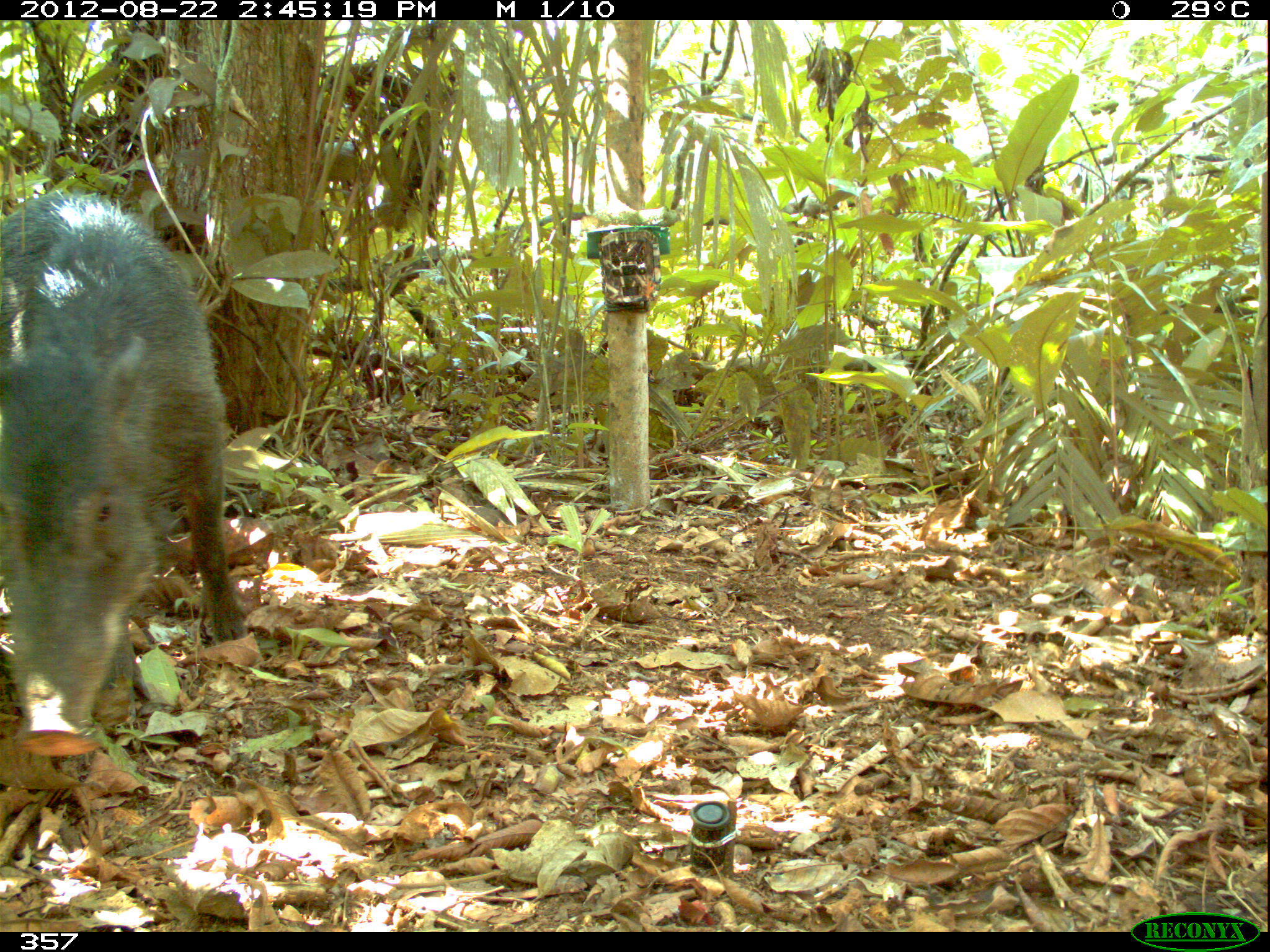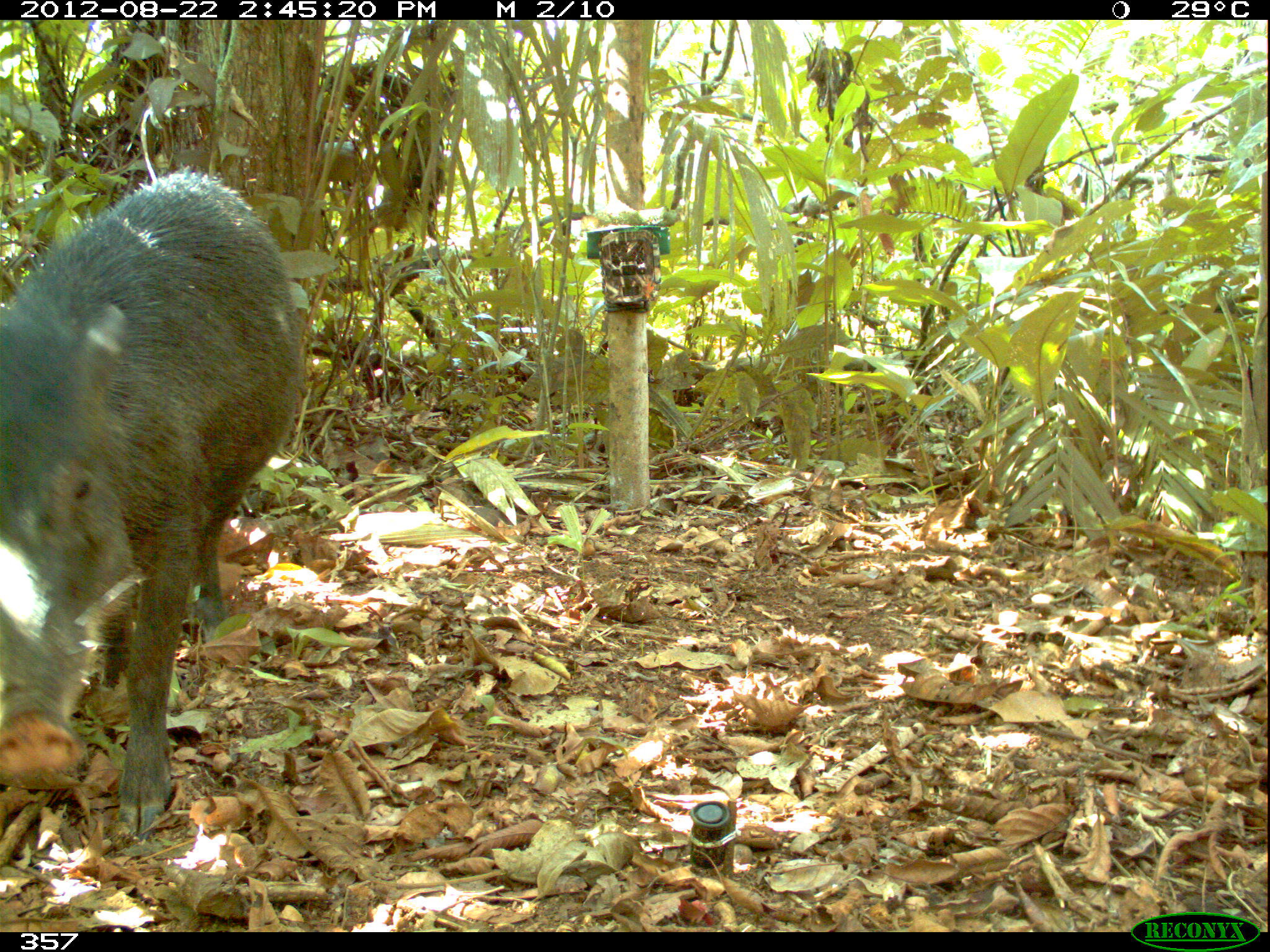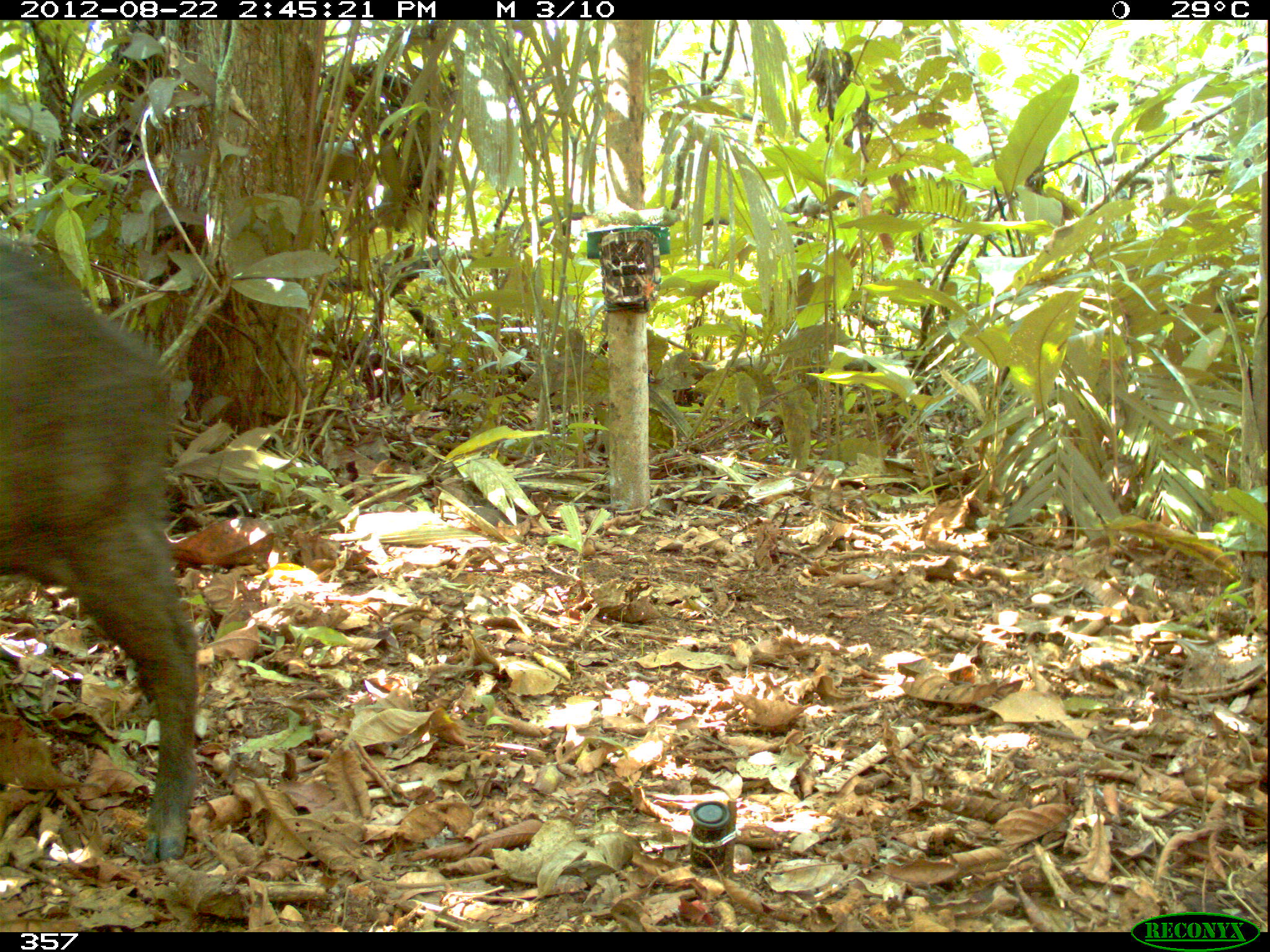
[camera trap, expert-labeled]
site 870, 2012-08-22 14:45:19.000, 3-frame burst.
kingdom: Animalia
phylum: Chordata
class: Mammalia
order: Artiodactyla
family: Tayassuidae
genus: Tayassu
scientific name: Tayassu pecari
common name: white-lipped peccary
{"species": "Tayassu pecari (white-lipped peccary)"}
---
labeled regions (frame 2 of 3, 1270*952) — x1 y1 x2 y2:
tayassu pecari: 0 164 310 836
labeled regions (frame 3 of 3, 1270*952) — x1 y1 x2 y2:
tayassu pecari: 0 243 198 866